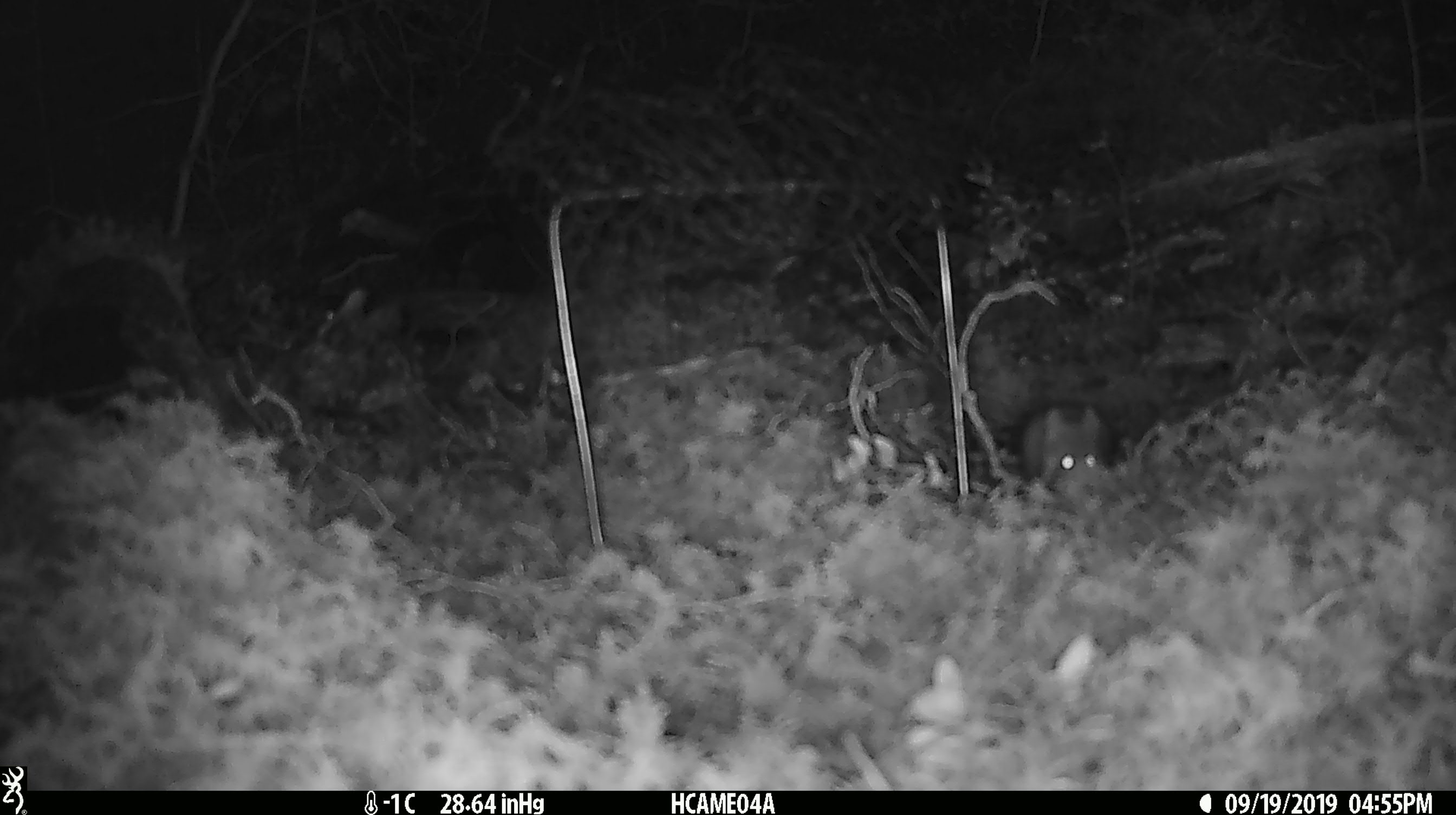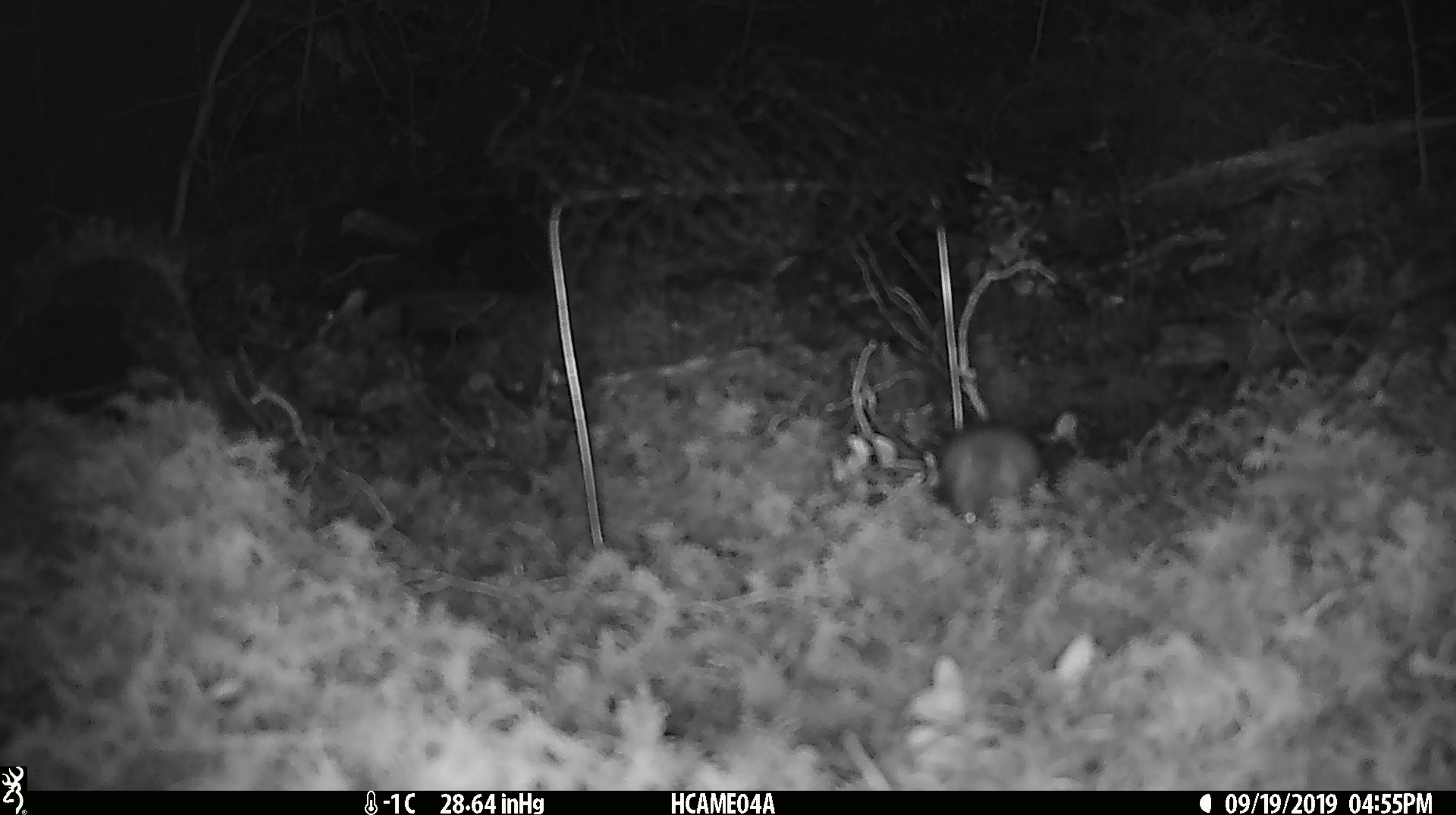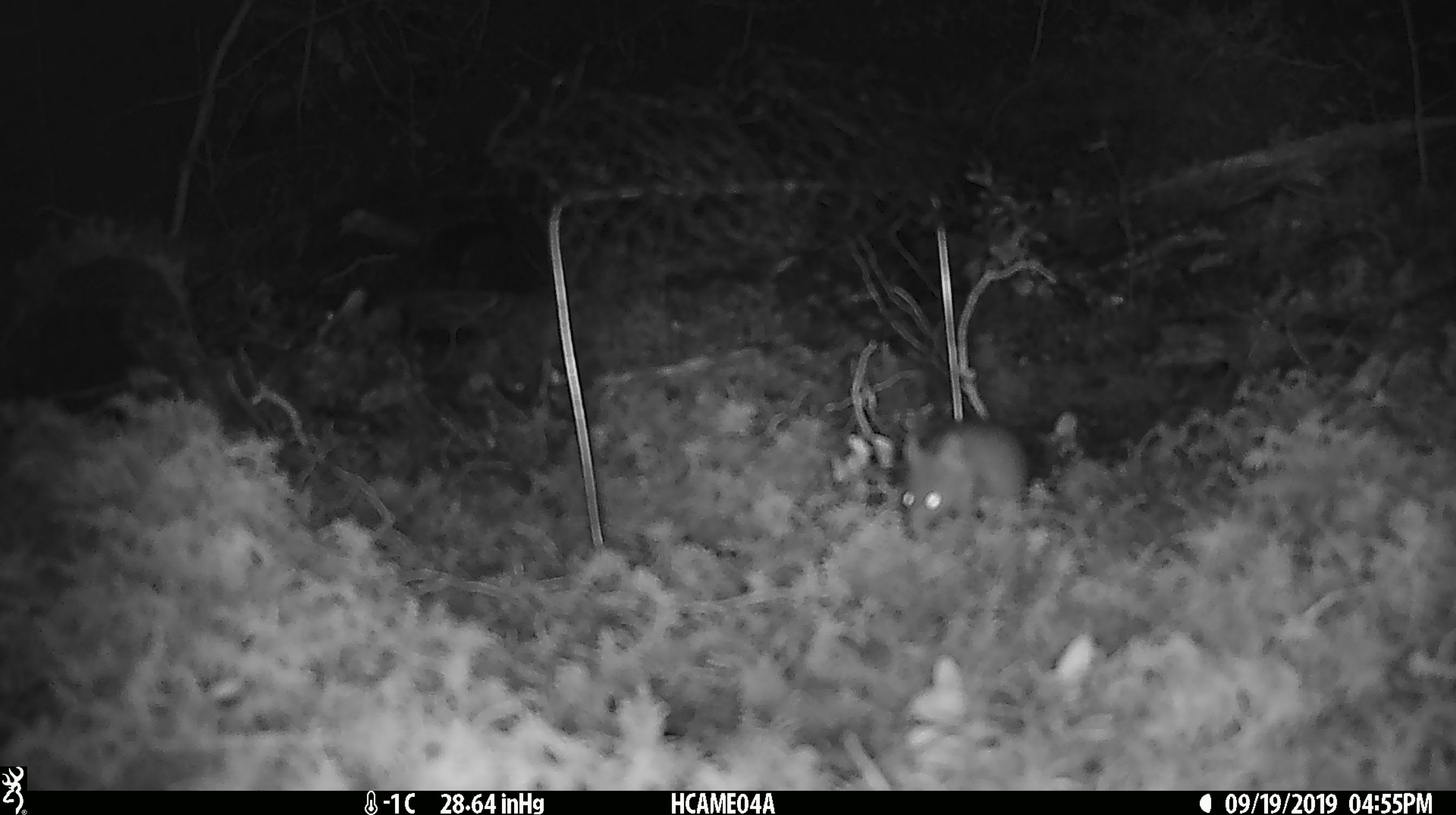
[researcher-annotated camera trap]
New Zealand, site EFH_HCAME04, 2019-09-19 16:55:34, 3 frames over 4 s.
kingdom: Animalia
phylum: Chordata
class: Mammalia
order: Rodentia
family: Muridae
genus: Mus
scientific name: Mus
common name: mouse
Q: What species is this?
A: Mouse (Mus).